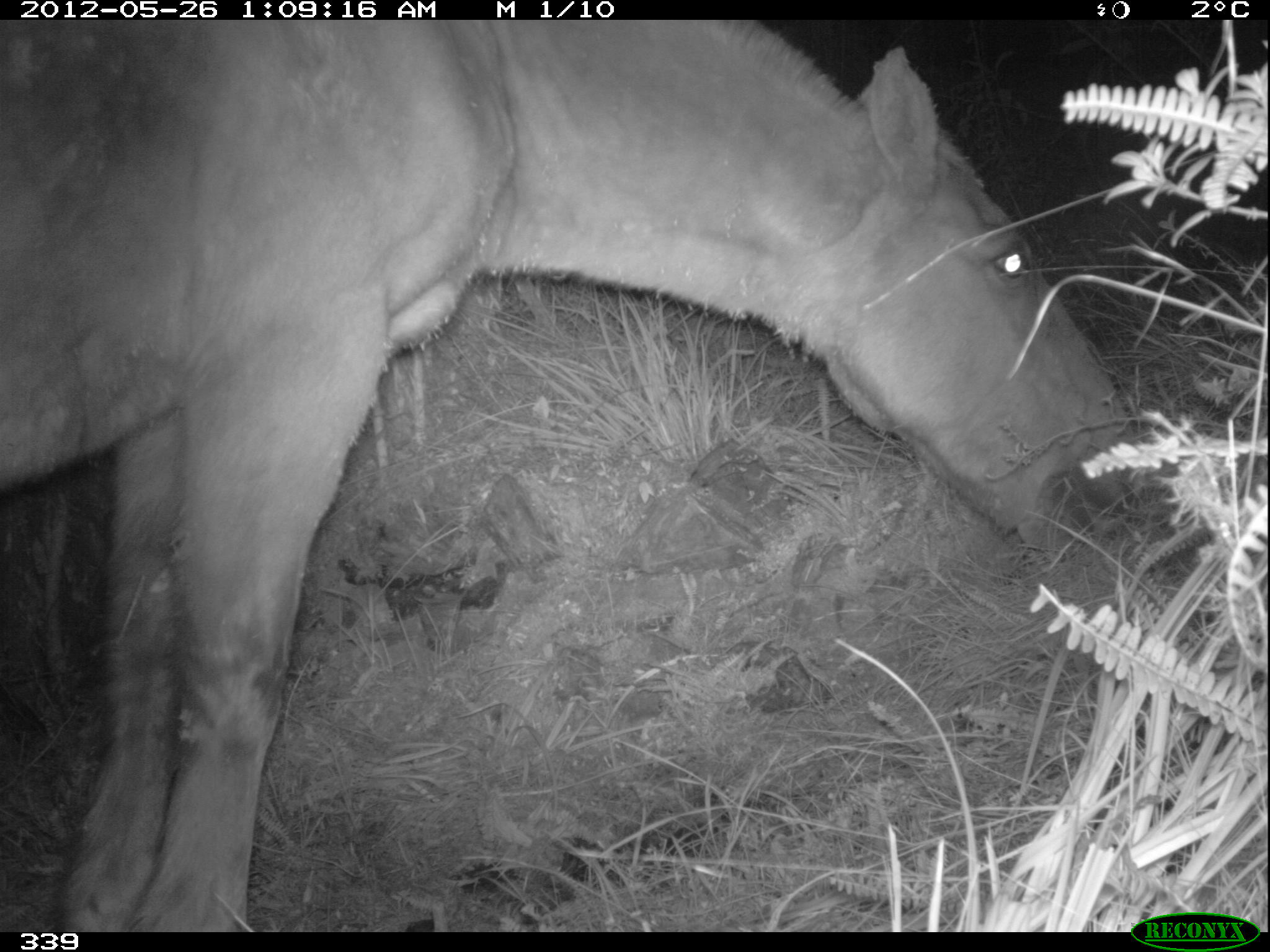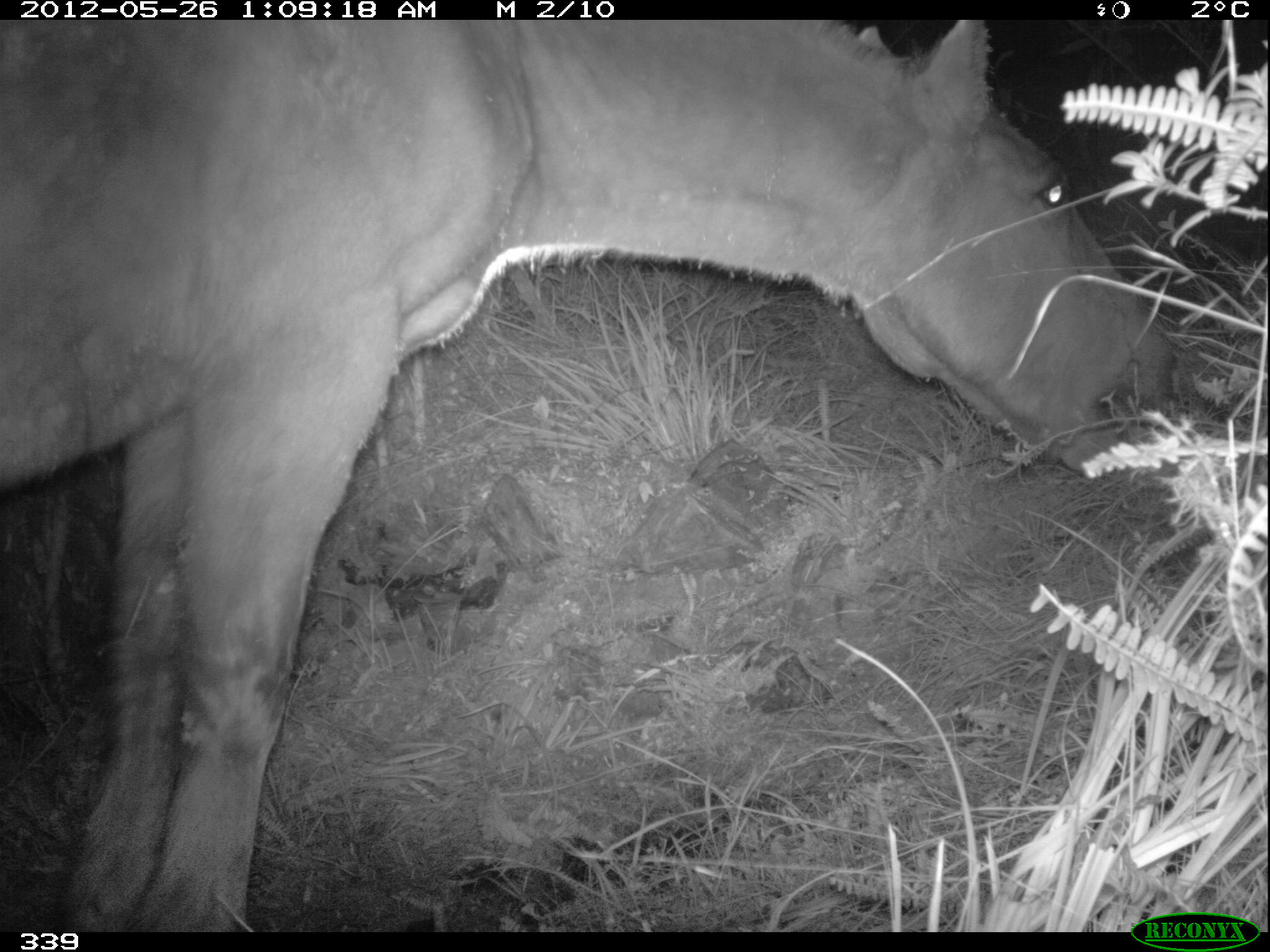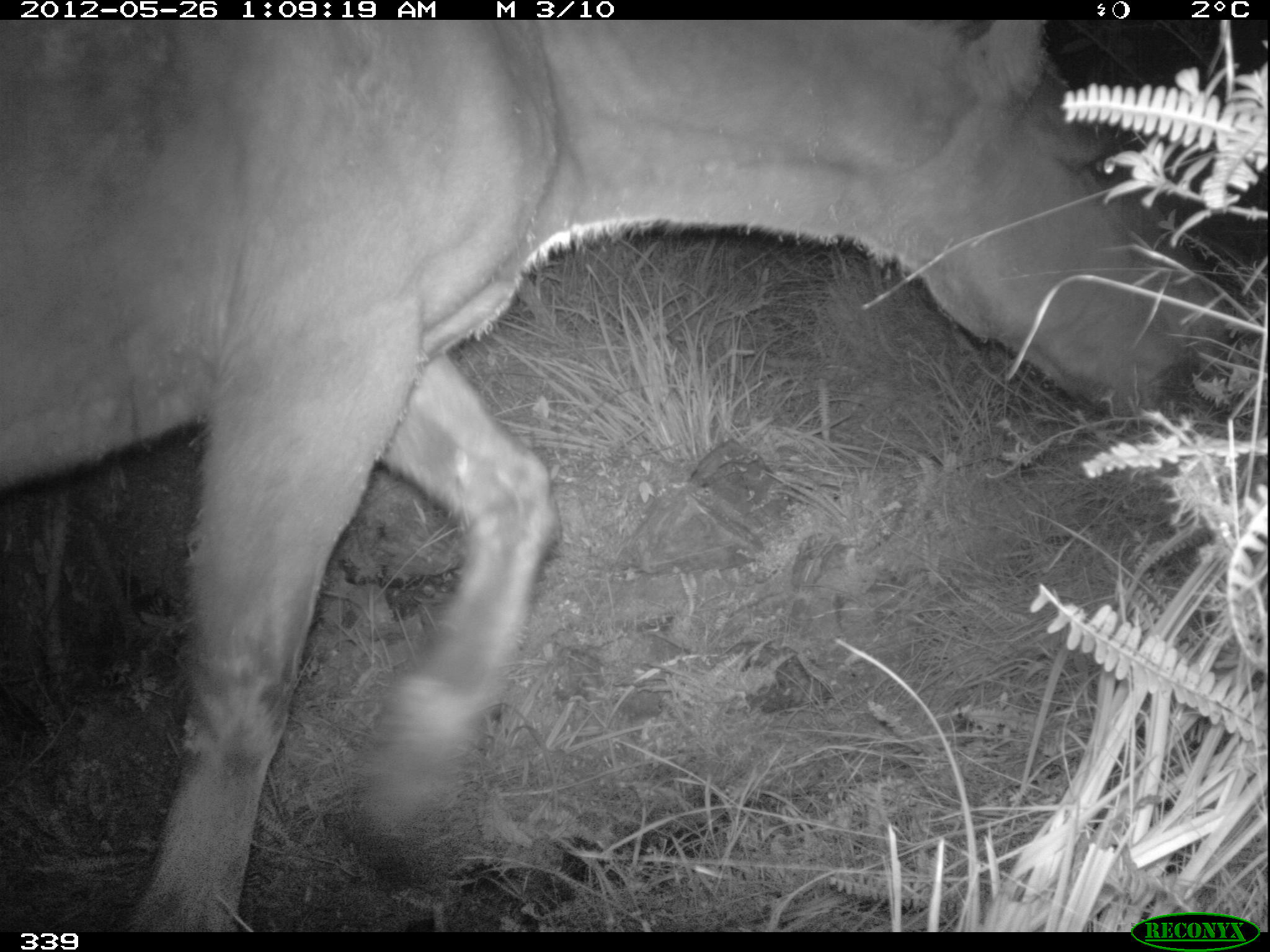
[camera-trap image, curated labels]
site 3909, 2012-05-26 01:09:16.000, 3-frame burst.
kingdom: Animalia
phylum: Chordata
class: Mammalia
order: Perissodactyla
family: Equidae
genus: Equus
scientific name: Equus caballus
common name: domestic horse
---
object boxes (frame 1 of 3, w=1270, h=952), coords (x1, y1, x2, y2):
equus caballus: (1, 20, 1145, 932)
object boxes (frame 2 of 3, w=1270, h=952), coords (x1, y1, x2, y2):
equus caballus: (0, 20, 1184, 932)